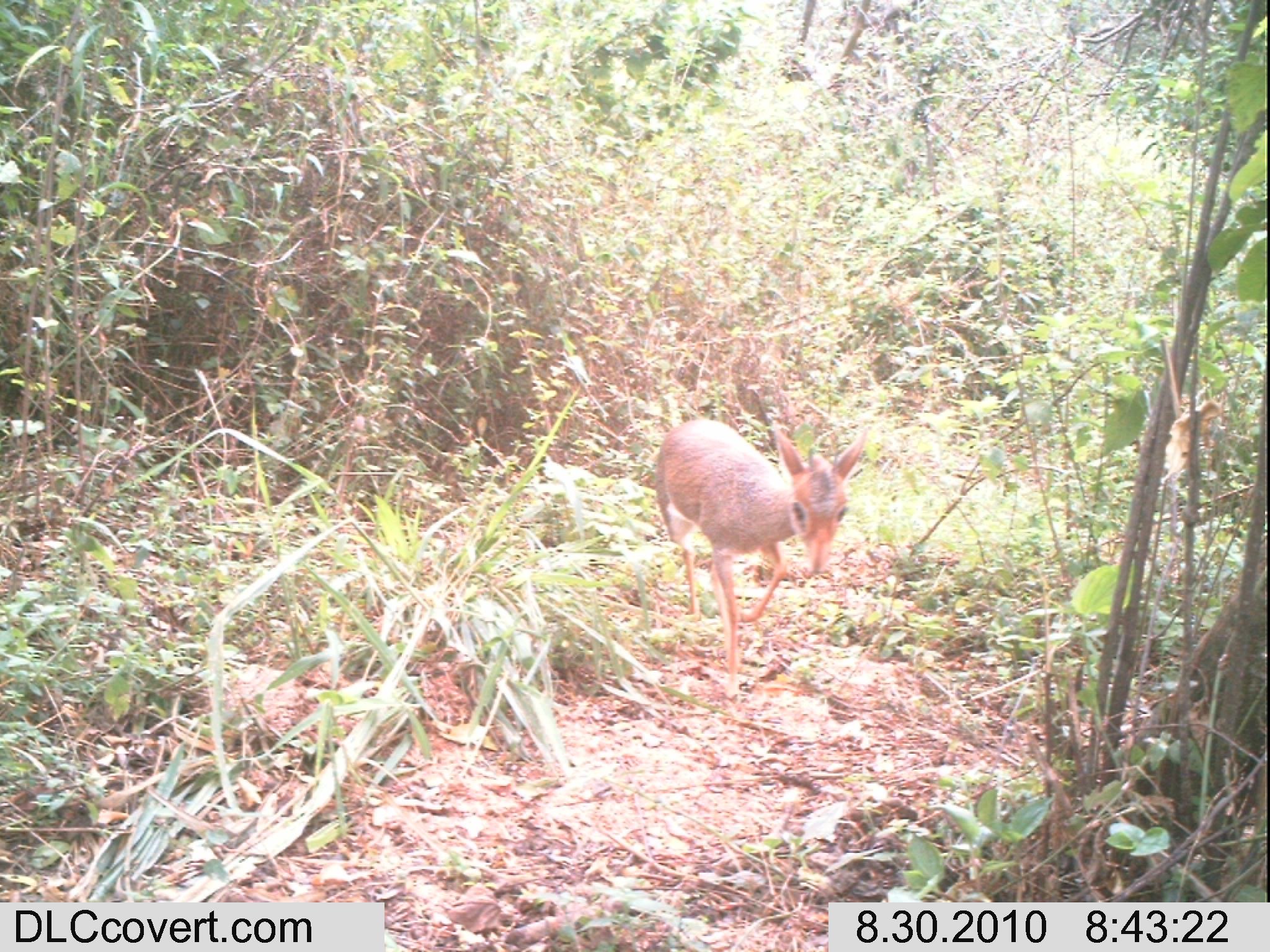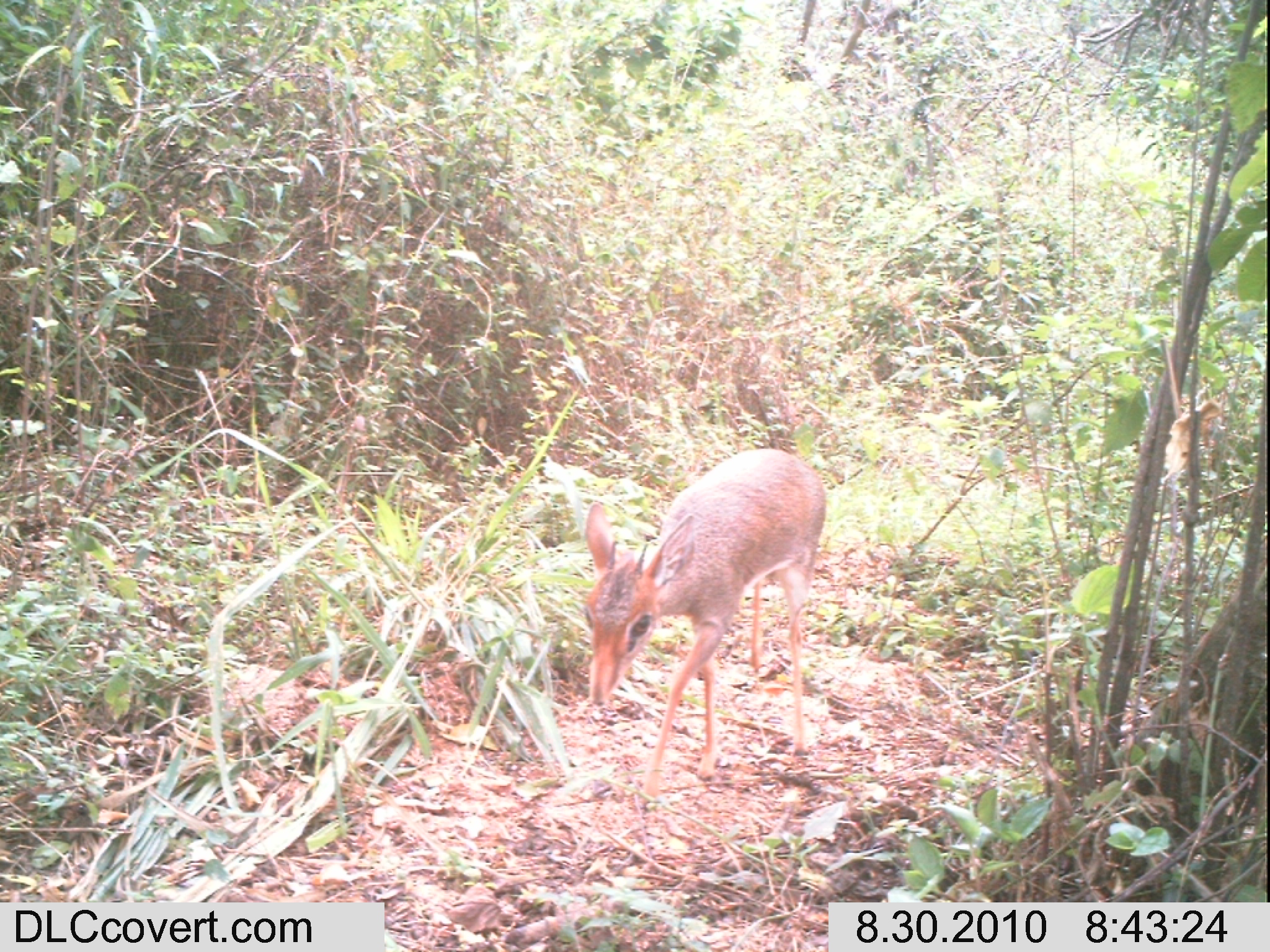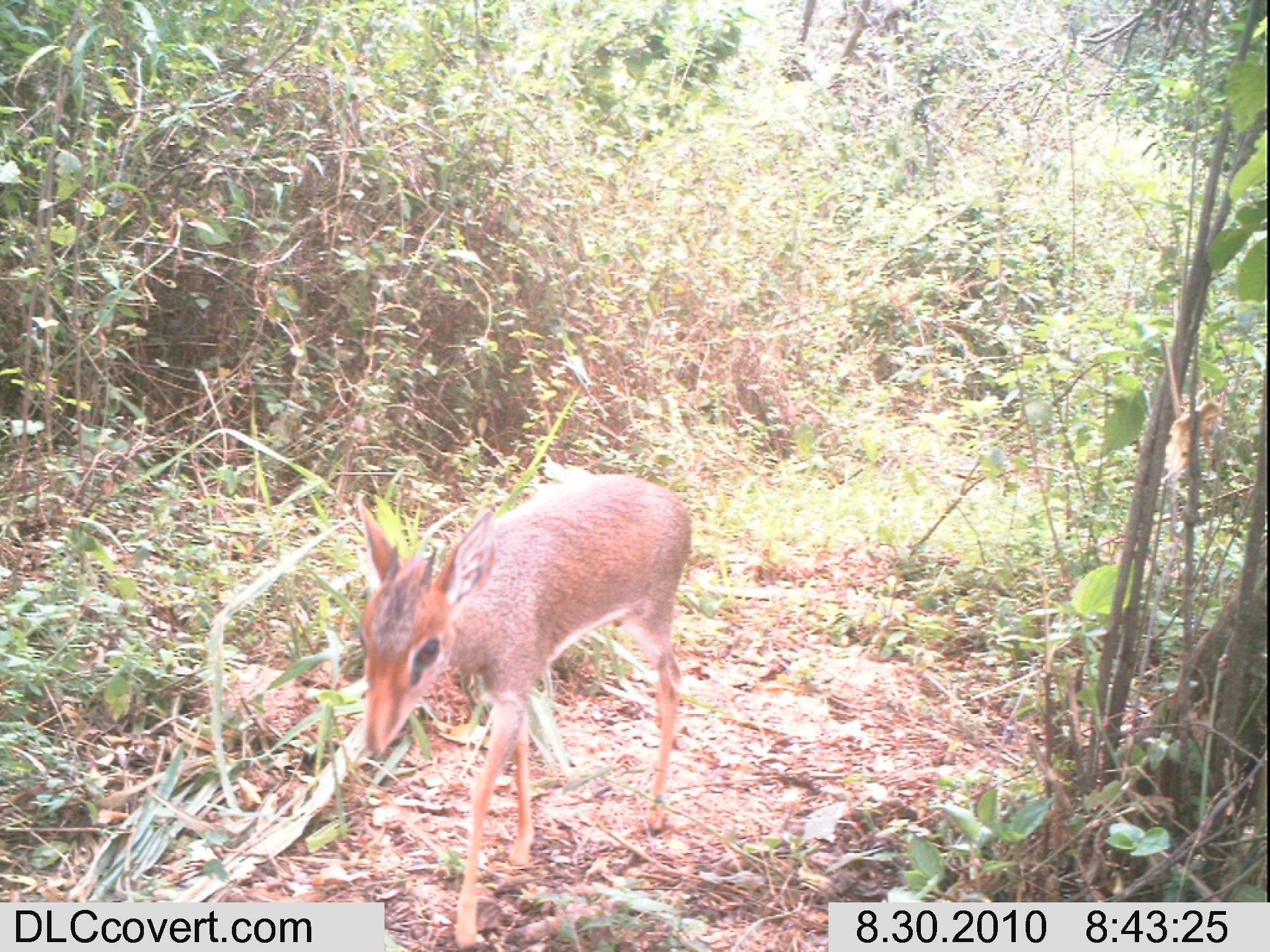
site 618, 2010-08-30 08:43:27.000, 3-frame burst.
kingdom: Animalia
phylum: Chordata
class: Mammalia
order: Artiodactyla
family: Bovidae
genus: Madoqua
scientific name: Madoqua guentheri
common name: günther's dik-dik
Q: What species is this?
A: Madoqua guentheri (günther's dik-dik).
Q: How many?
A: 1.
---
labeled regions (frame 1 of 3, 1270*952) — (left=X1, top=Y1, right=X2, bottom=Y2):
madoqua guentheri: (left=653, top=418, right=867, bottom=702)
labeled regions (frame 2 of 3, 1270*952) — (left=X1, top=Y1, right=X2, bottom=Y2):
madoqua guentheri: (left=581, top=447, right=827, bottom=801)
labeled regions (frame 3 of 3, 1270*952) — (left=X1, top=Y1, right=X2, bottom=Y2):
madoqua guentheri: (left=355, top=472, right=693, bottom=947)